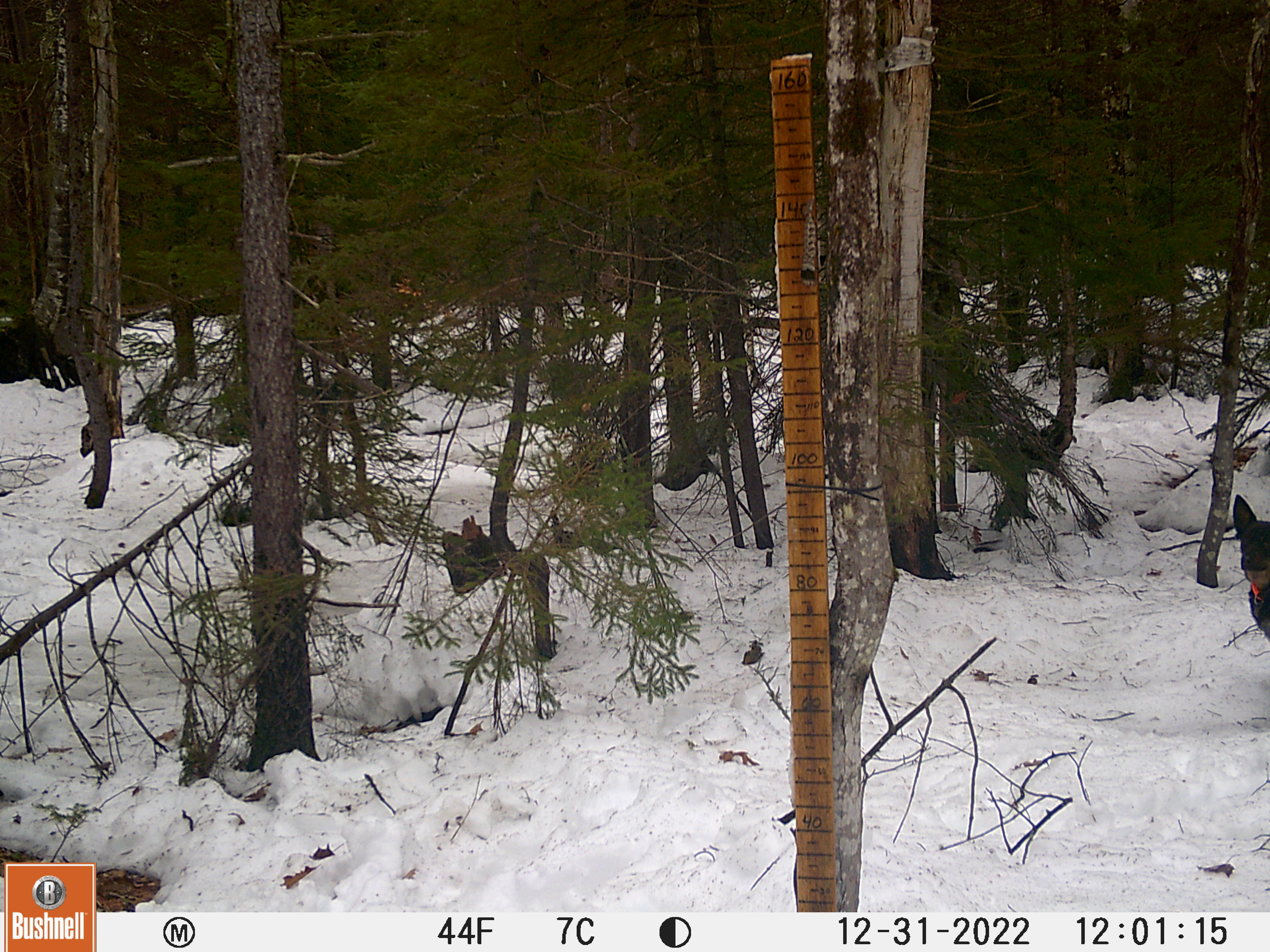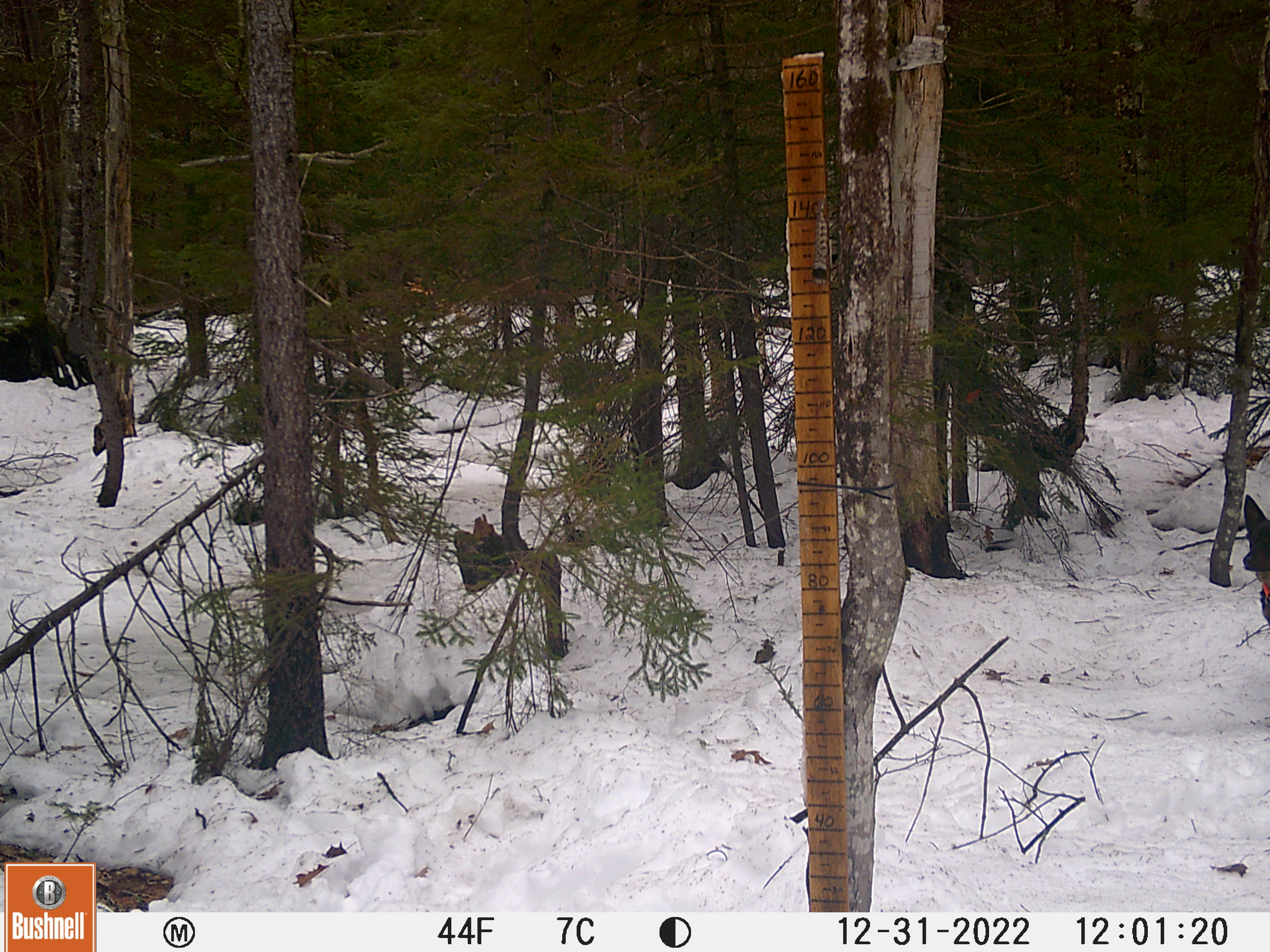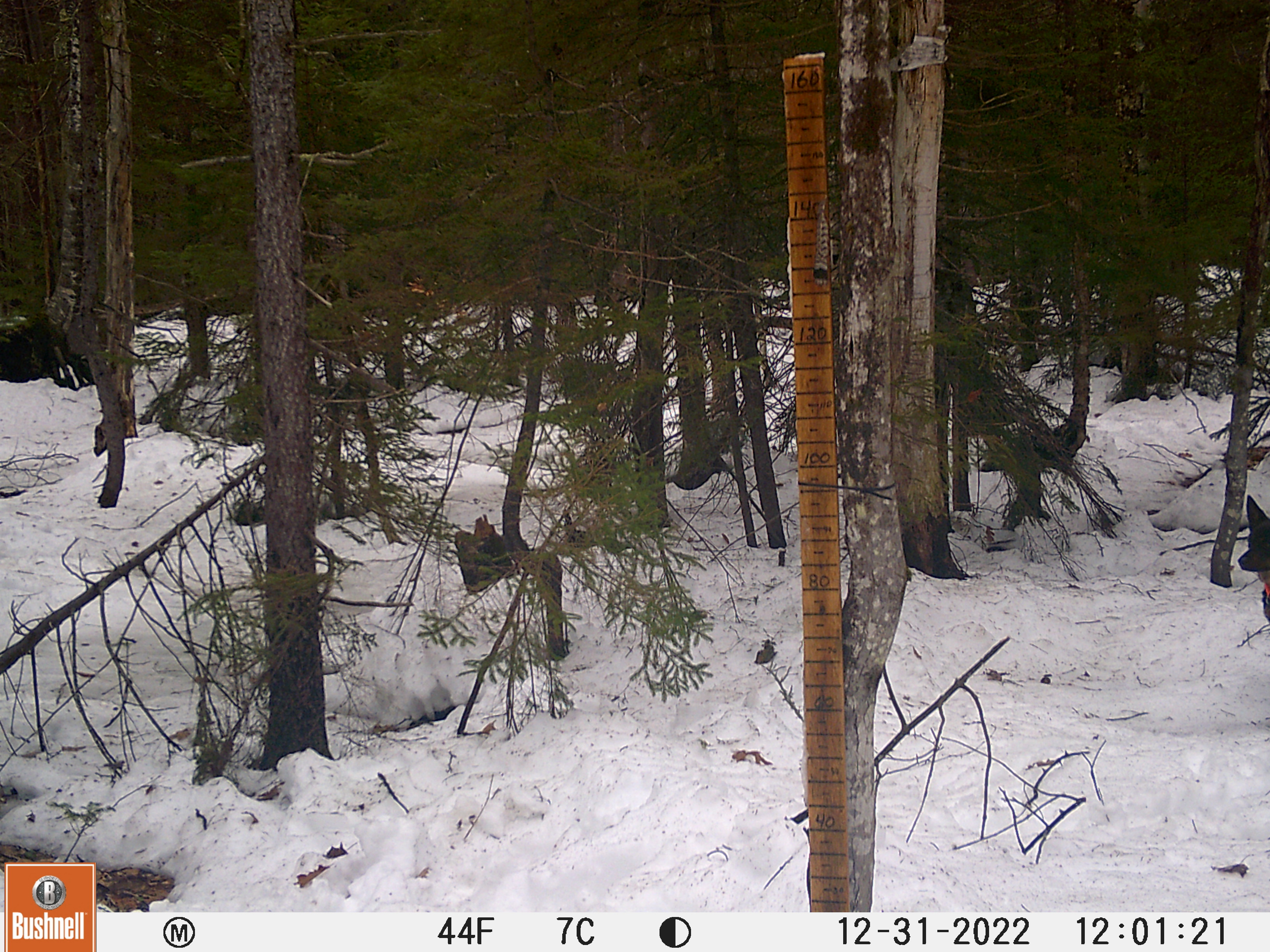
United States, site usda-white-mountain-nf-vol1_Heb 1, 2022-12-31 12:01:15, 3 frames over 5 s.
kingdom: Animalia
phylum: Chordata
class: Mammalia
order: Carnivora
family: Canidae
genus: Canis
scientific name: Canis familiaris familiaris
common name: domestic dog